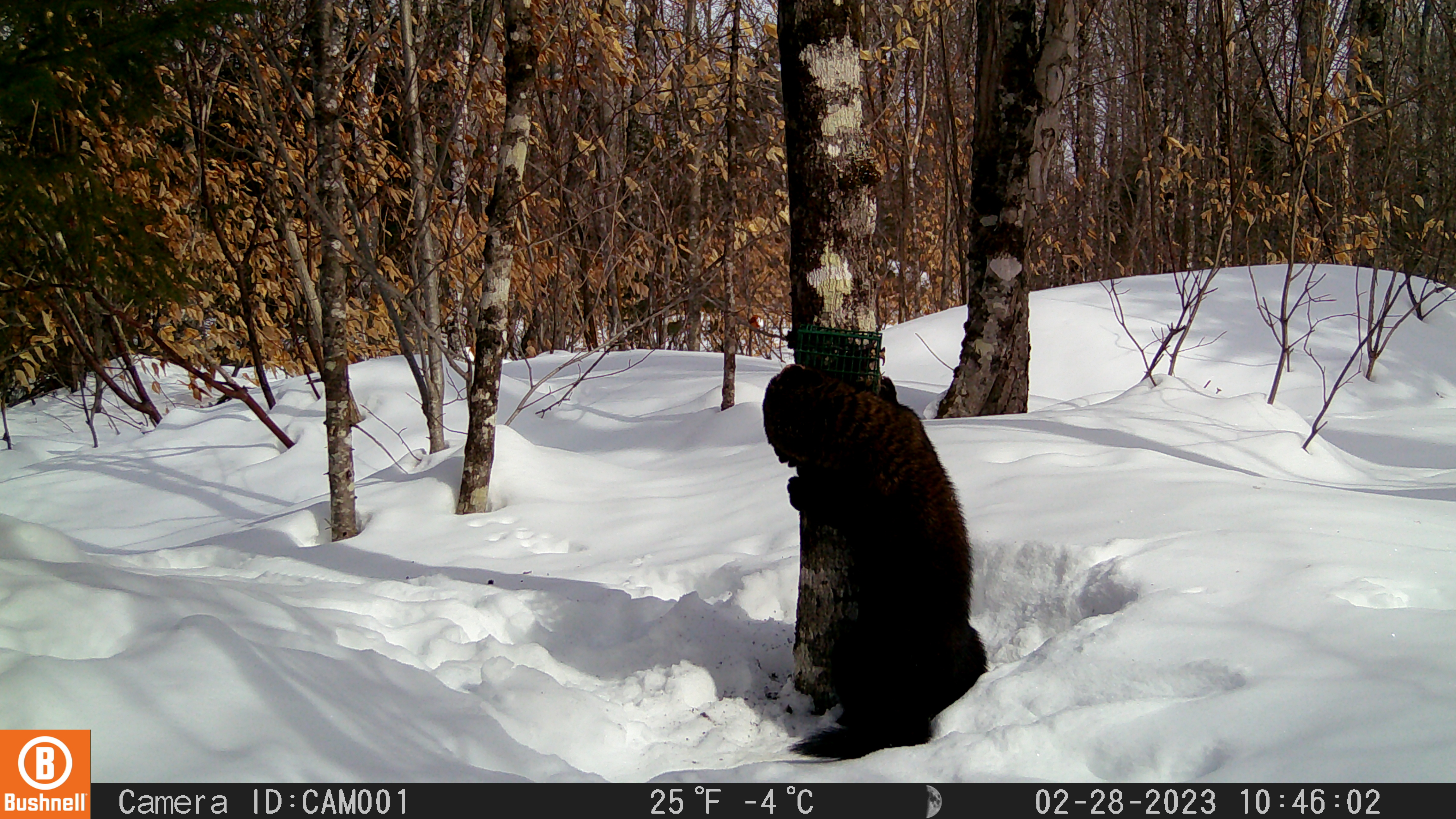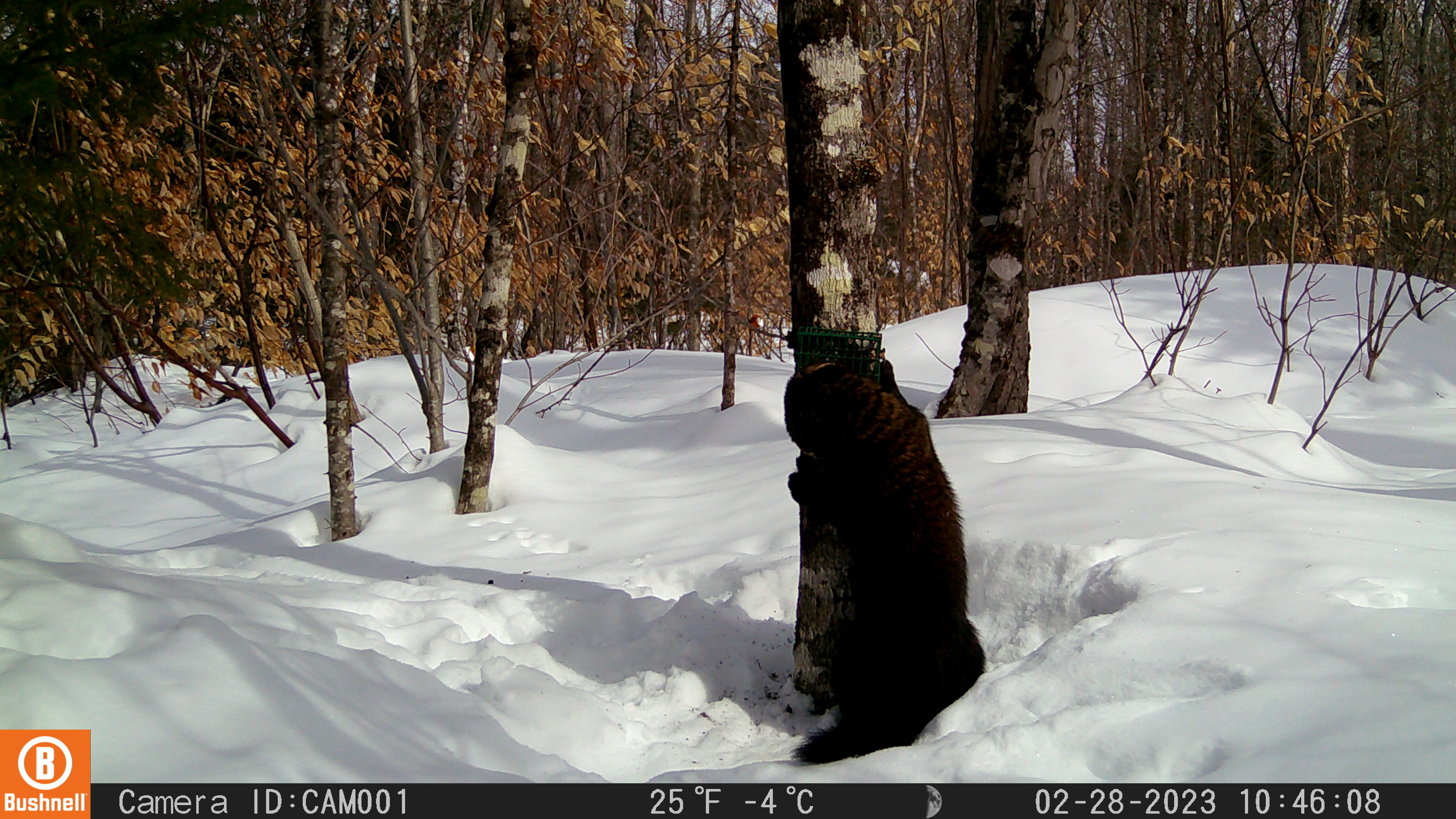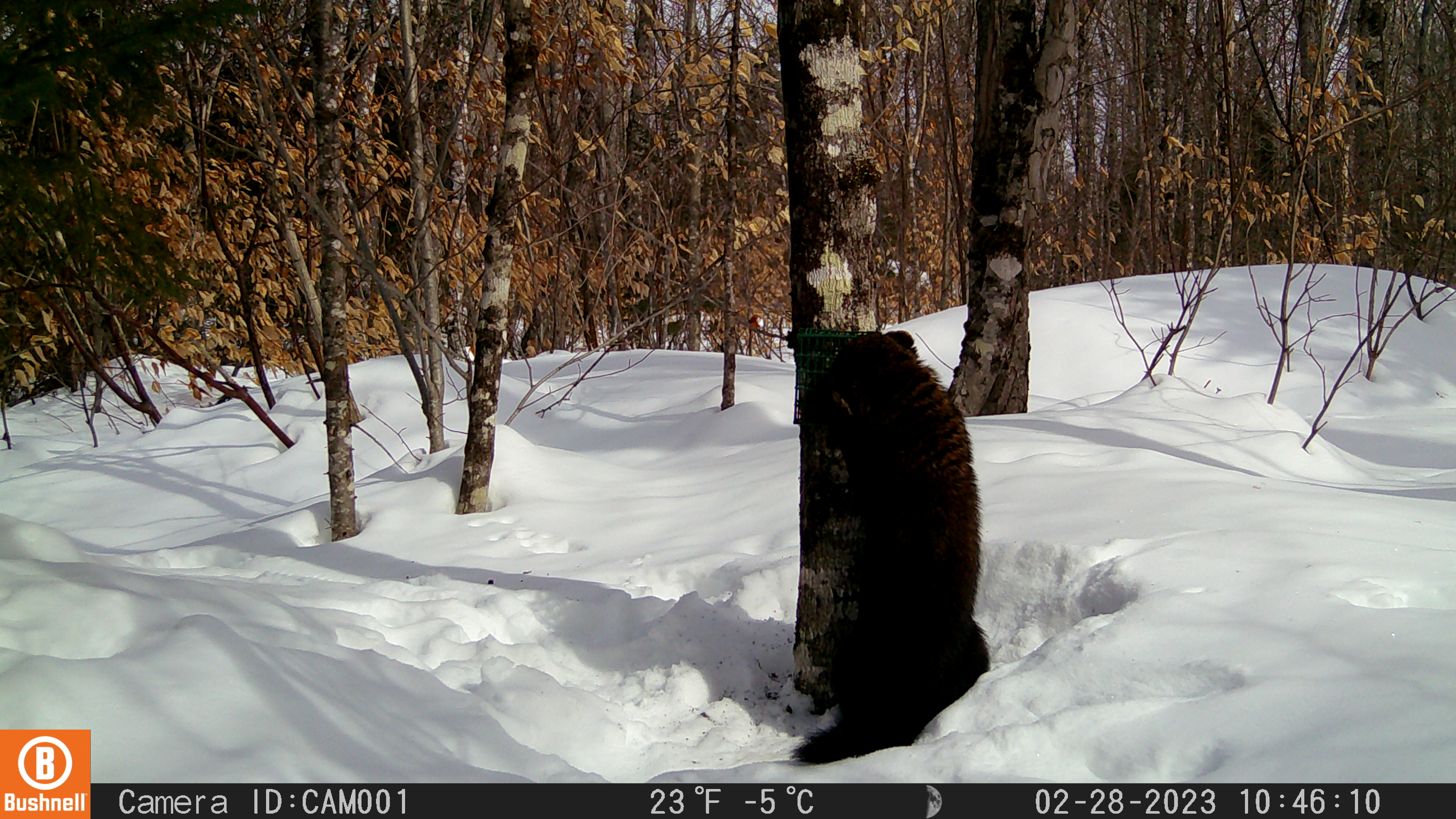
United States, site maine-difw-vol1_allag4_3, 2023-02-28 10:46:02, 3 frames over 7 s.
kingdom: Animalia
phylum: Chordata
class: Mammalia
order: Carnivora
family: Mustelidae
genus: Pekania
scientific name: Pekania pennanti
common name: fisher